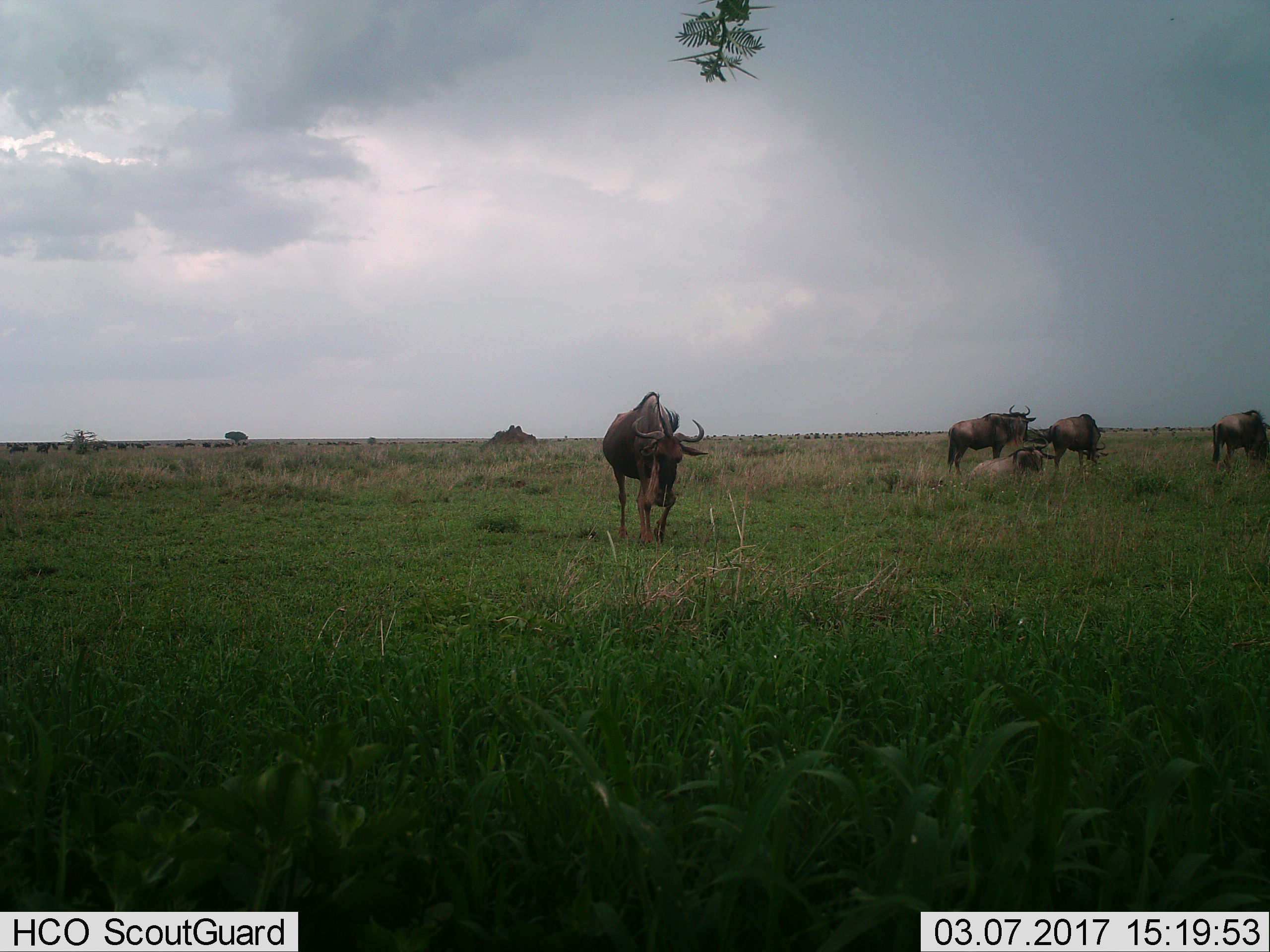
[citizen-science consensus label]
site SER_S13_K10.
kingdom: Animalia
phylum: Chordata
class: Mammalia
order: Artiodactyla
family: Bovidae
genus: Connochaetes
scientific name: Connochaetes taurinus taurinus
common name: blue wildebeest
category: wildebeestblue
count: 5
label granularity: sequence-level